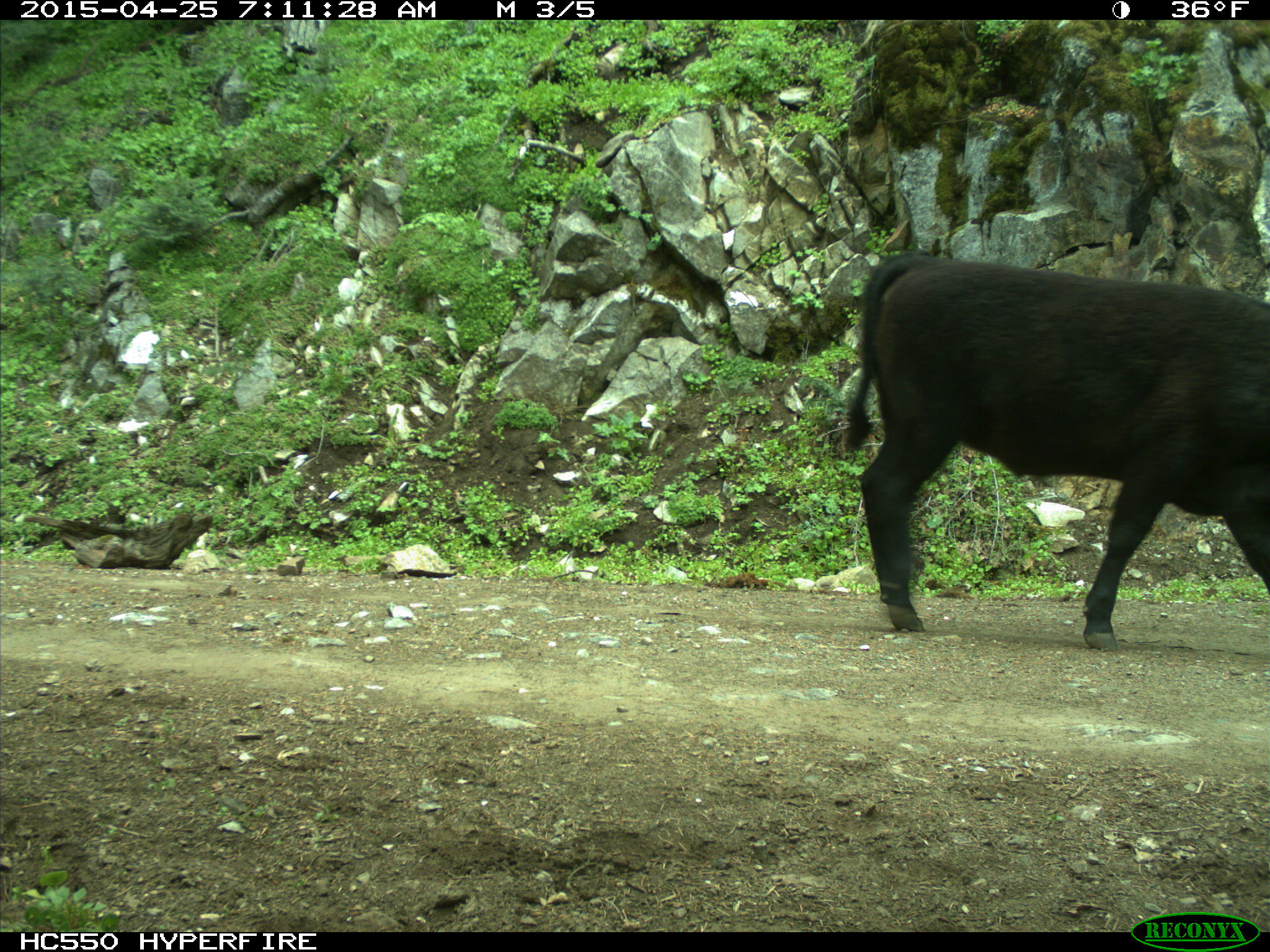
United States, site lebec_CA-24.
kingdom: Animalia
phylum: Chordata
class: Mammalia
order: Artiodactyla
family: Bovidae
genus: Bos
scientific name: Bos taurus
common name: domestic cow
Bos taurus (domestic cow).